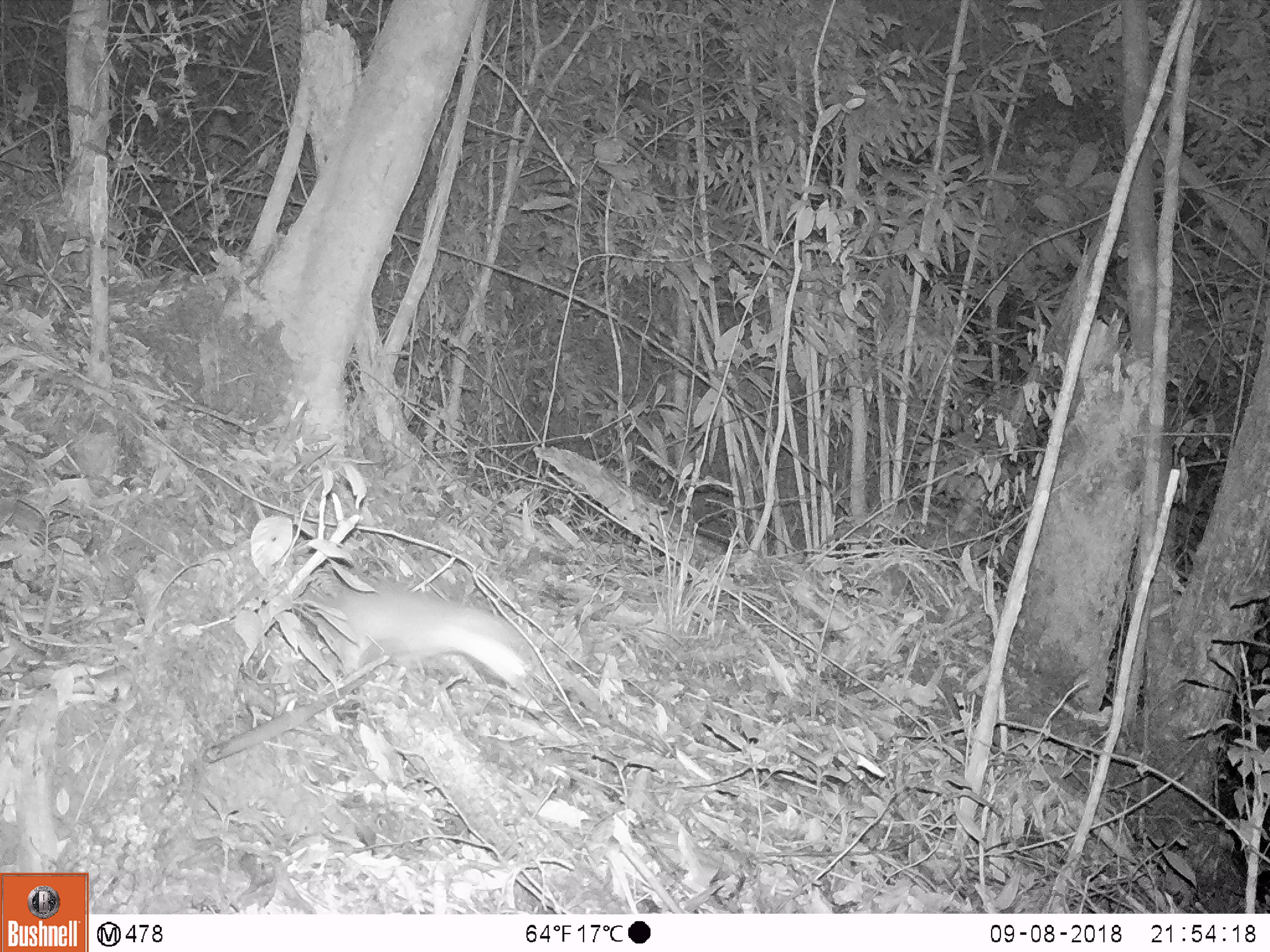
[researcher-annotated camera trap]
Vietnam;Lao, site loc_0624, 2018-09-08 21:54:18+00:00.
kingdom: Animalia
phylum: Chordata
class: Mammalia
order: Rodentia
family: Muridae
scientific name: Muridae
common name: old-world mice and rats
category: unidentified murid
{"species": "unidentified murid (old-world mice and rats) (Muridae)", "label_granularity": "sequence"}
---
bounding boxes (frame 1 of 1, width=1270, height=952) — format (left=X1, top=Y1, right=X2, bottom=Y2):
unidentified murid: (left=300, top=577, right=533, bottom=691)